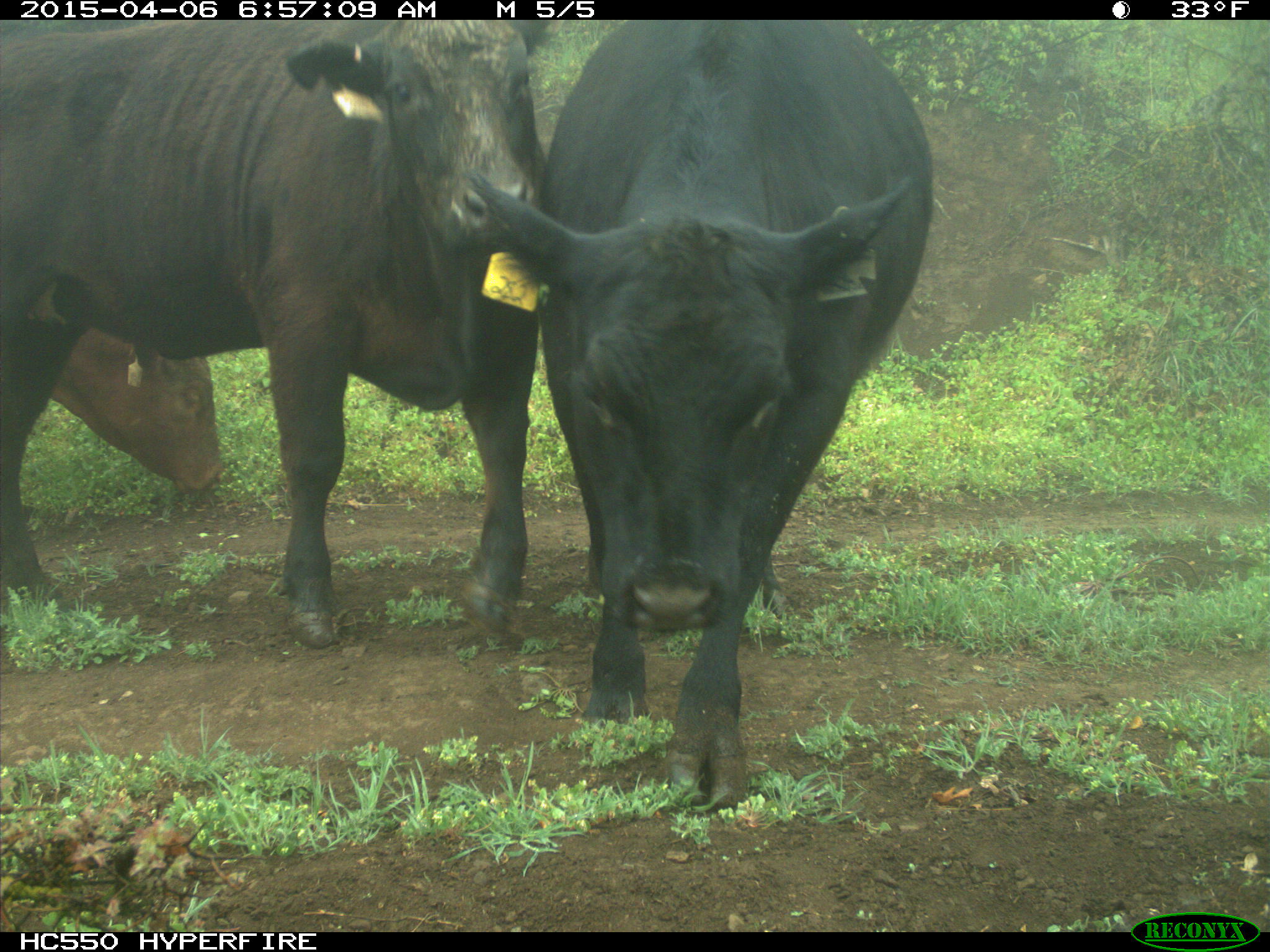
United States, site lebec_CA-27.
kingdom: Animalia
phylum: Chordata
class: Mammalia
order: Artiodactyla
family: Bovidae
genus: Bos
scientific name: Bos taurus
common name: domestic cow